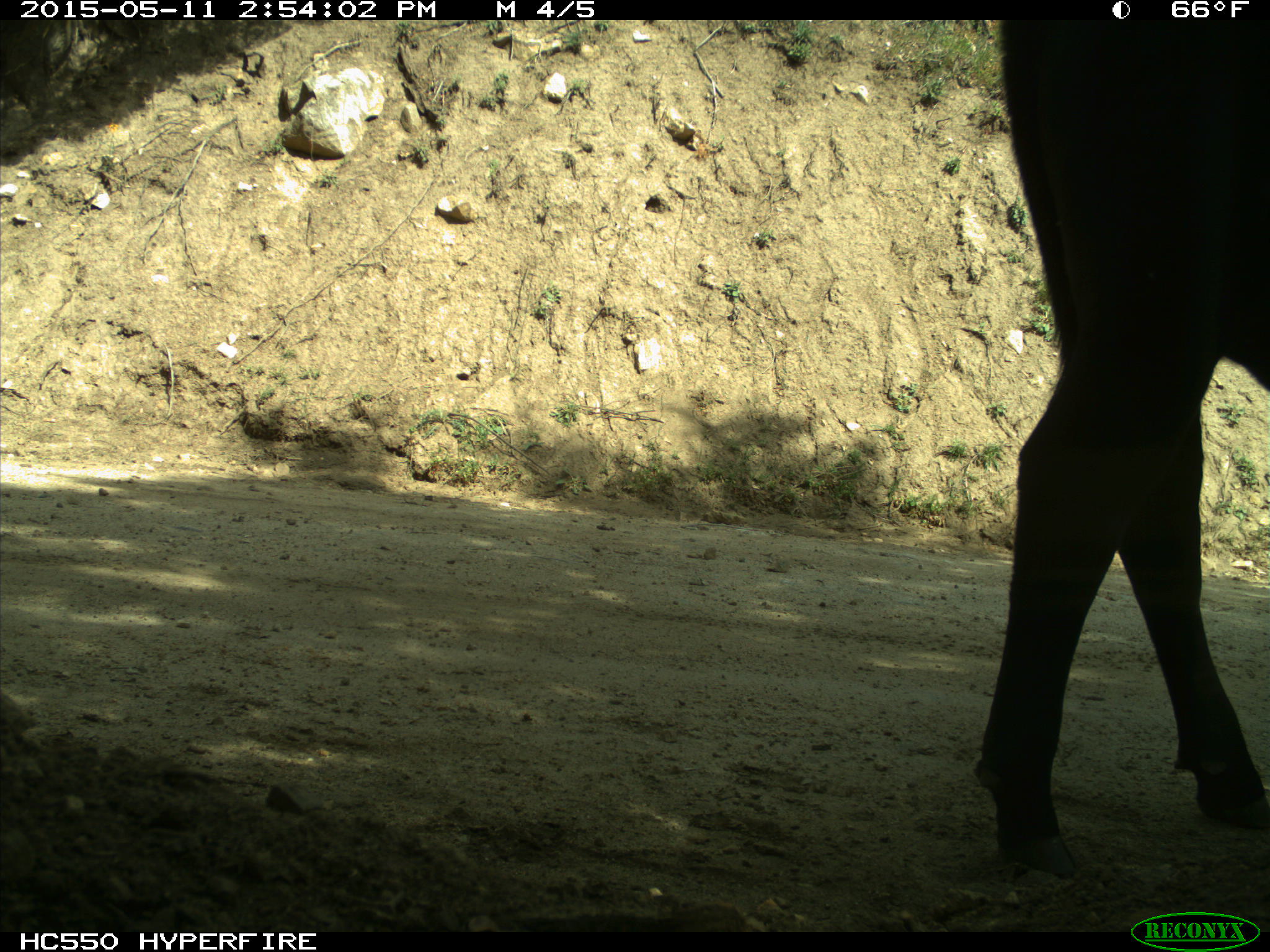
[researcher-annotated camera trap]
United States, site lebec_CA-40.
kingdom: Animalia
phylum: Chordata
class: Mammalia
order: Artiodactyla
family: Bovidae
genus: Bos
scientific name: Bos taurus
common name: domestic cow